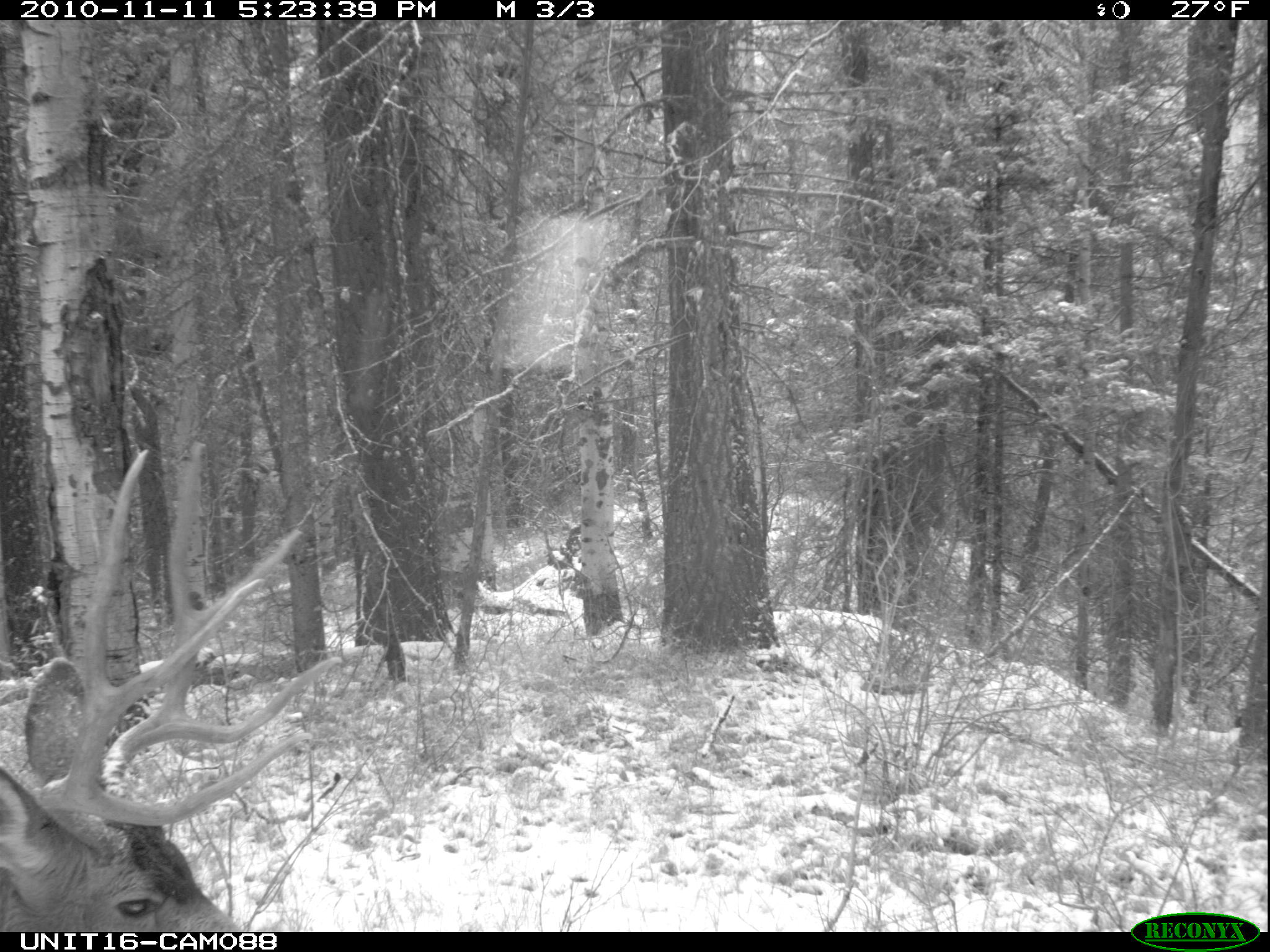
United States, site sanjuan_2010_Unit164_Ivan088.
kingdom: Animalia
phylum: Chordata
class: Mammalia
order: Artiodactyla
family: Cervidae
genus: Odocoileus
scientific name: Odocoileus hemionus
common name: mule deer